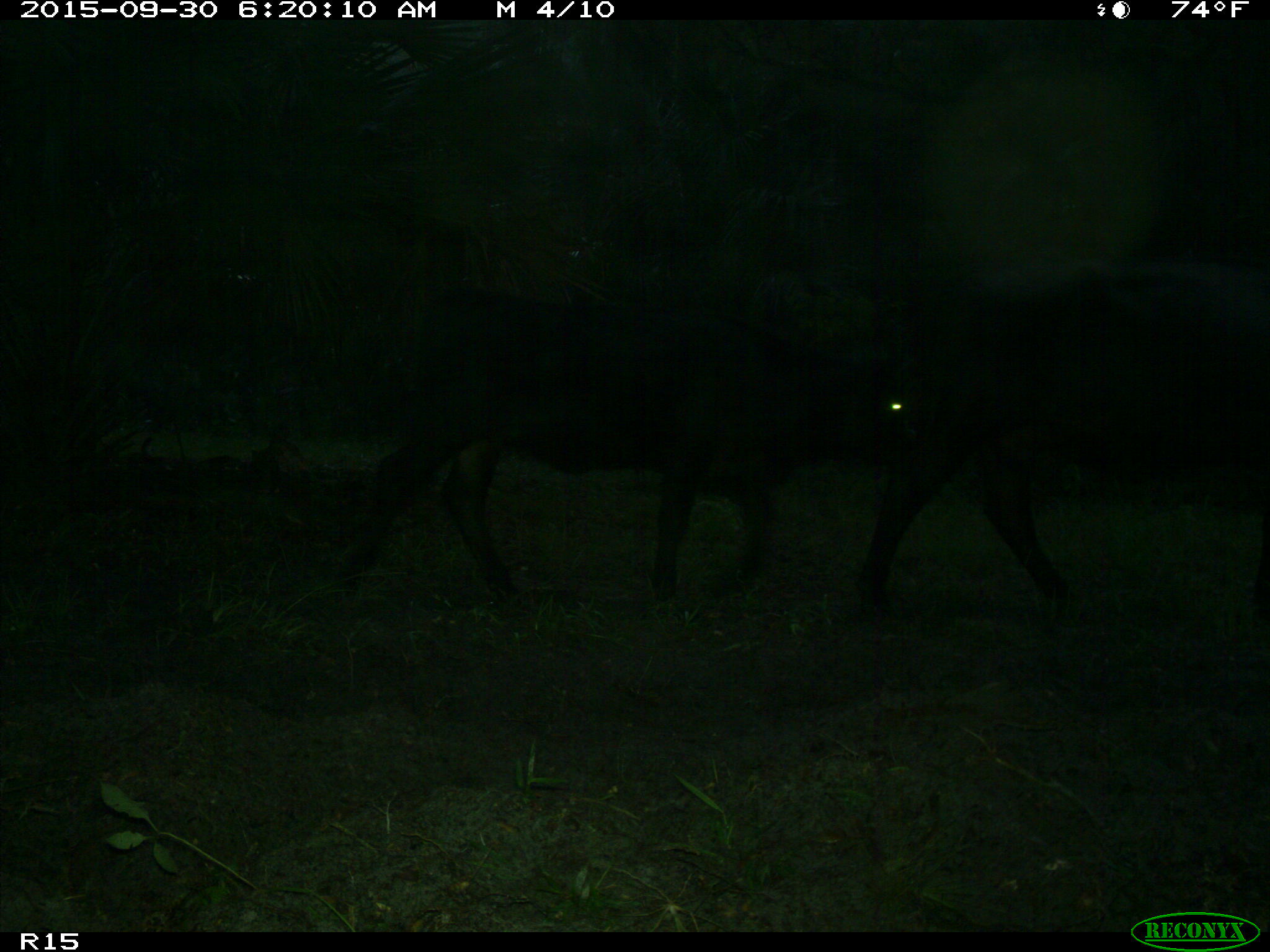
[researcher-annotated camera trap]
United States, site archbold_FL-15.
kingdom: Animalia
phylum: Chordata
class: Mammalia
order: Artiodactyla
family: Bovidae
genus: Bos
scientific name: Bos taurus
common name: domestic cow